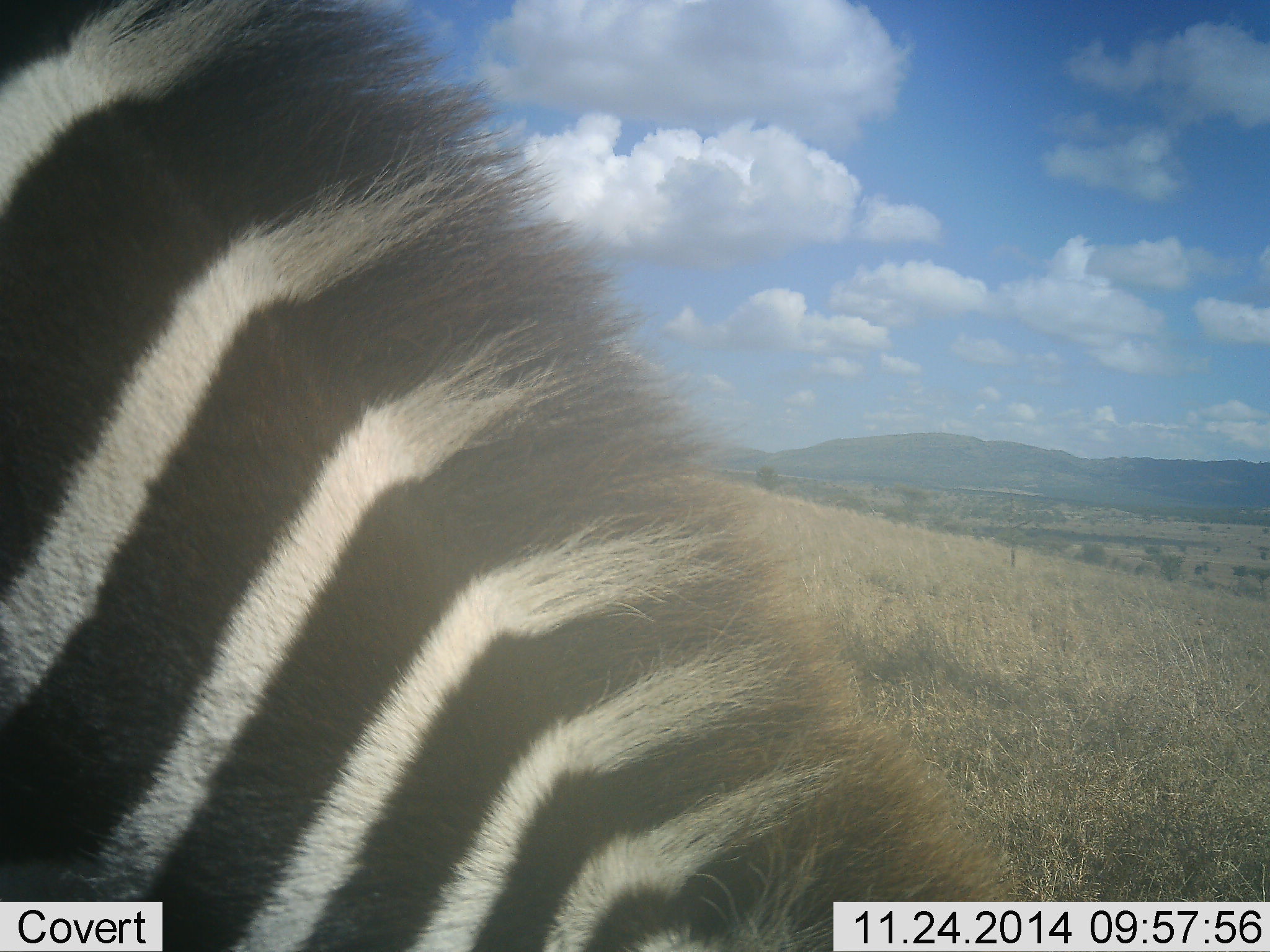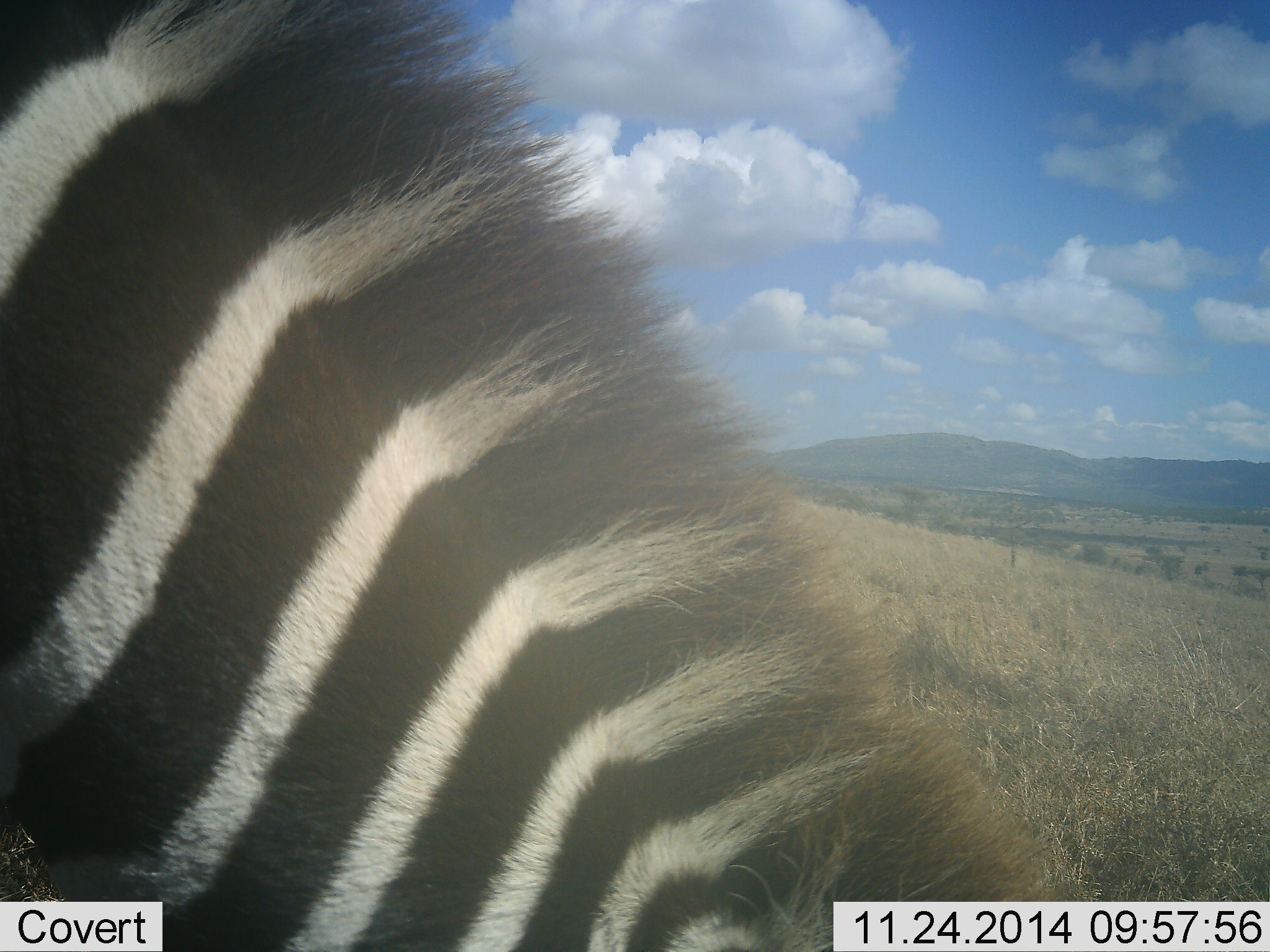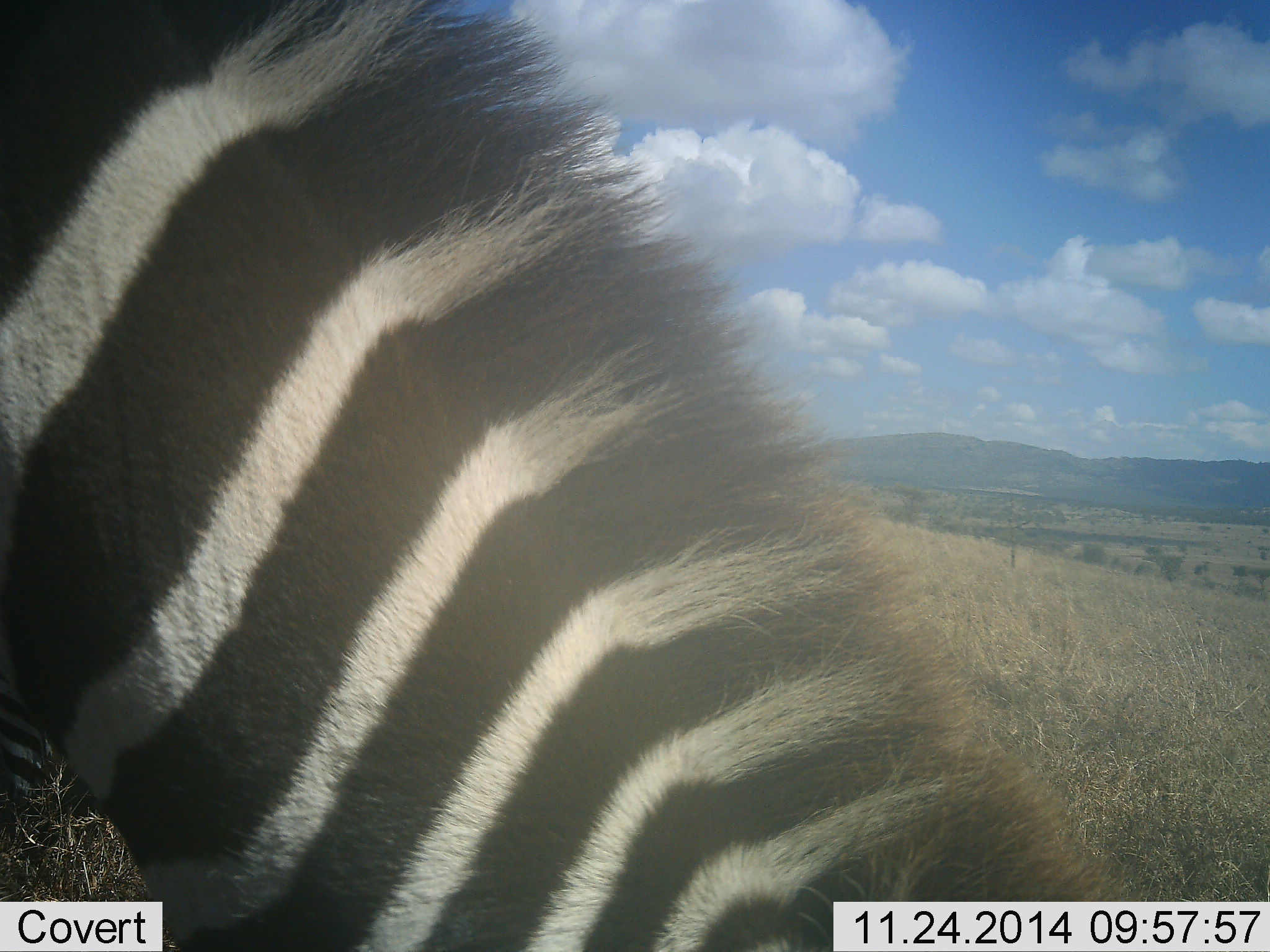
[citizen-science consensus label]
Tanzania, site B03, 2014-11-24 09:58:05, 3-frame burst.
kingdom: Animalia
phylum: Chordata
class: Mammalia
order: Perissodactyla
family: Equidae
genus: Equus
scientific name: Equus quagga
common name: plains zebra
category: zebra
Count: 1.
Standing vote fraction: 40%.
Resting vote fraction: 0%.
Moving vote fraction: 0%.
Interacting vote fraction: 0%.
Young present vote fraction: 0%.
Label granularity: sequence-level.